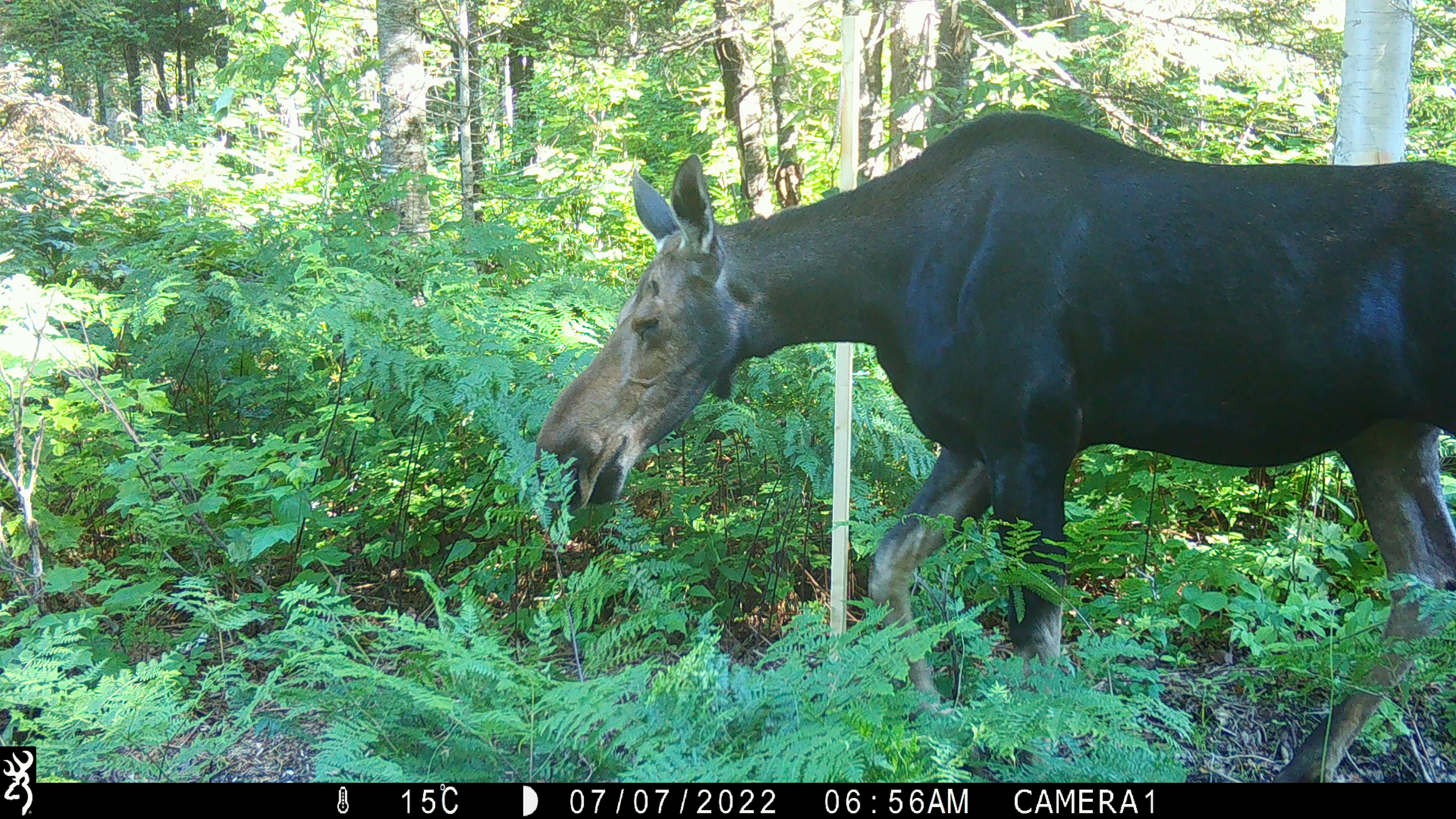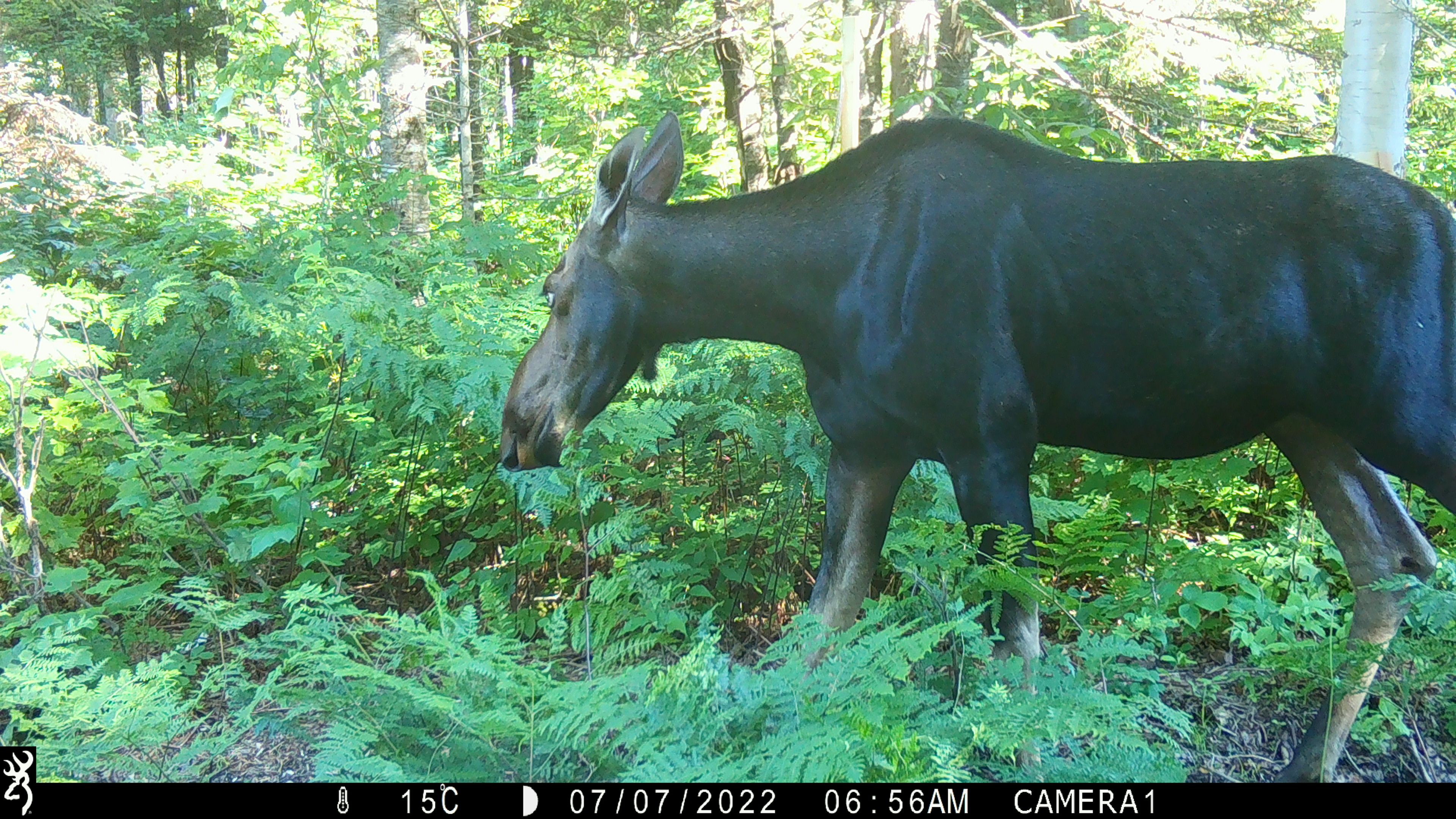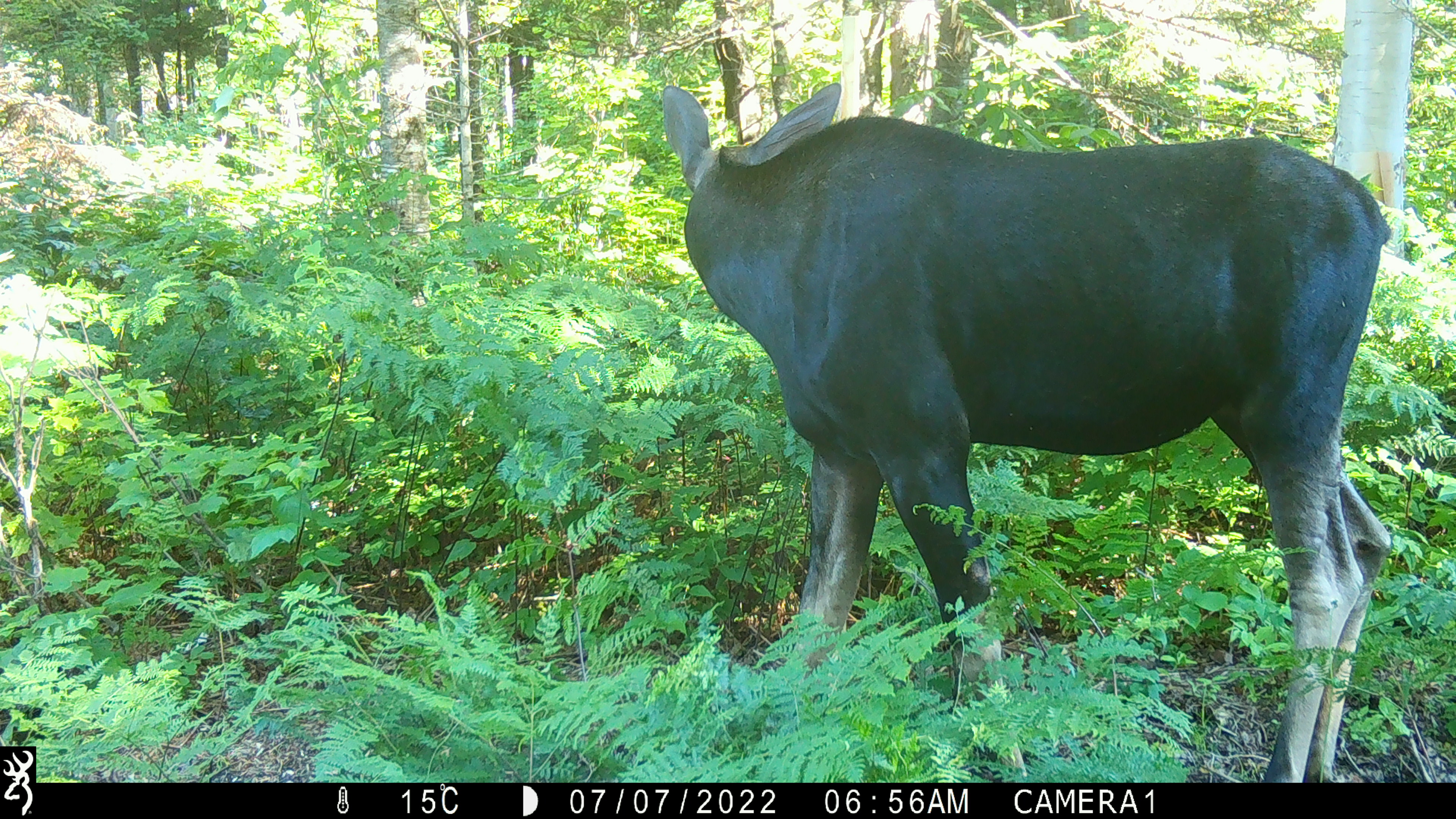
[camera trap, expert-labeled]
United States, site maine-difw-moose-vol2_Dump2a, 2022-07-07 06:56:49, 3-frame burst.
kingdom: Animalia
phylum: Chordata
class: Mammalia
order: Artiodactyla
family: Cervidae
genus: Alces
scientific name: Alces alces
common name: moose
Moose (Alces alces).